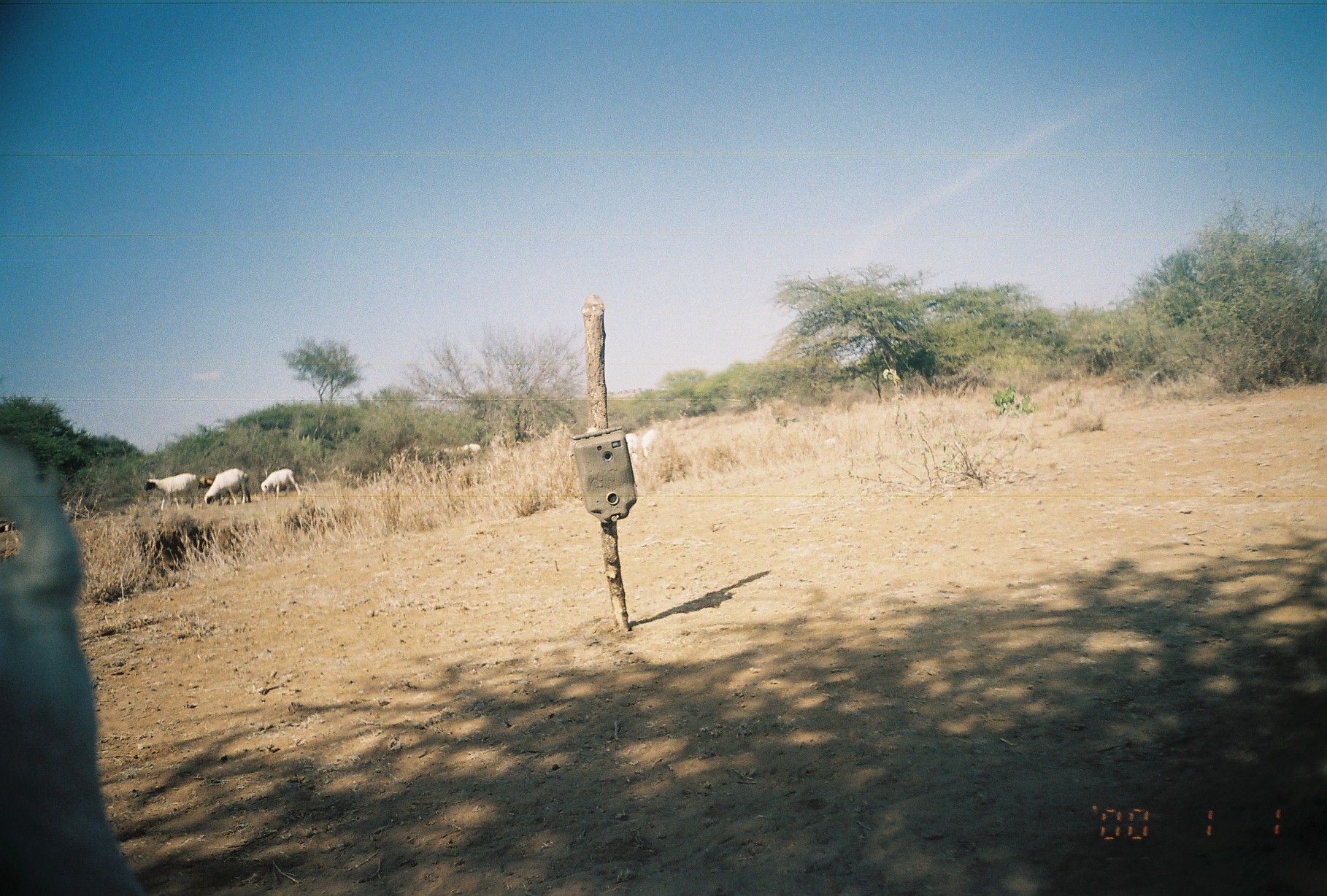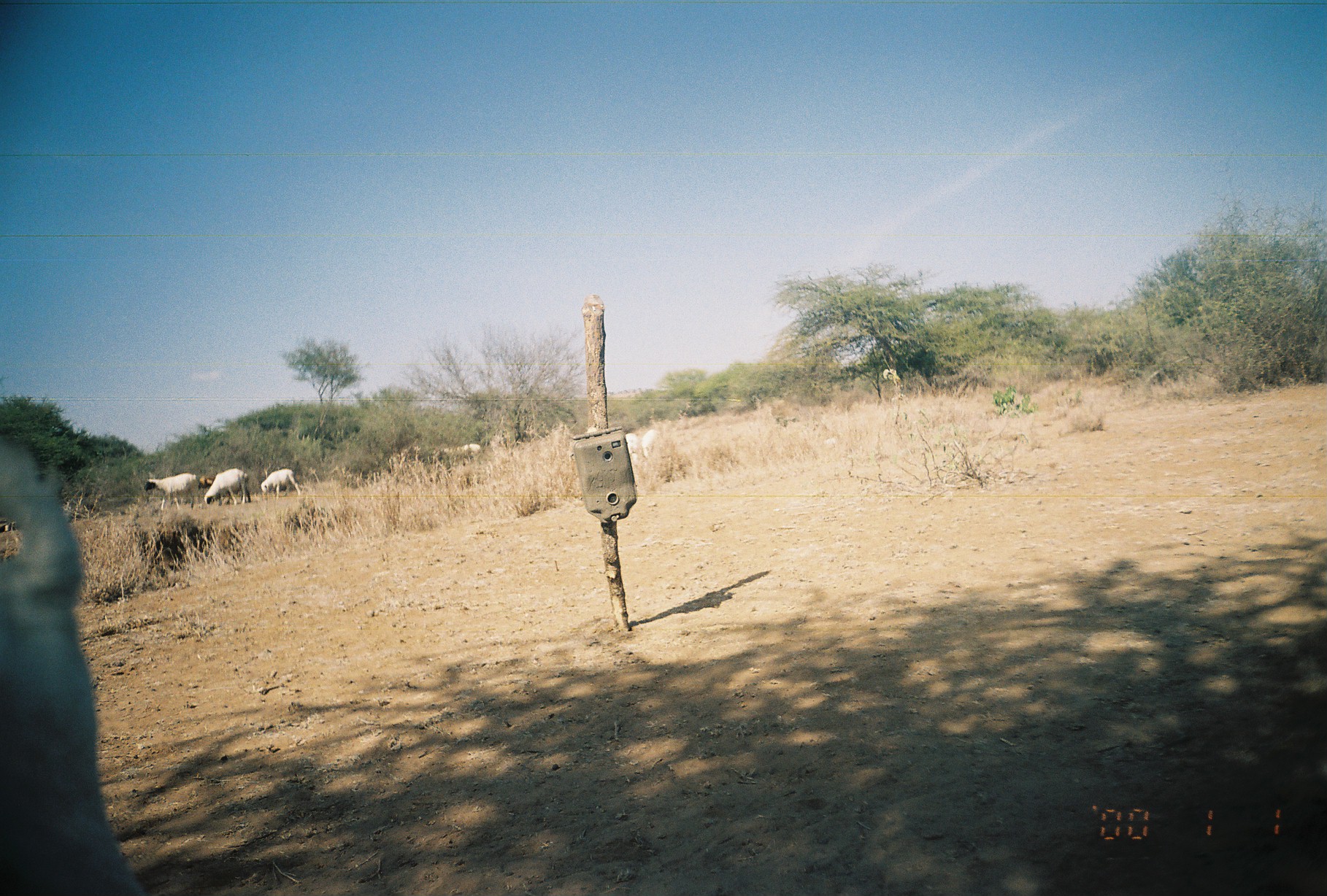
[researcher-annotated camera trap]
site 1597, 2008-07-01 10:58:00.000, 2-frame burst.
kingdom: Animalia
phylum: Chordata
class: Mammalia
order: Artiodactyla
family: Bovidae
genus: Capra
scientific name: Capra aegagrus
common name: wild goat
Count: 1.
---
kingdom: Animalia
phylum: Chordata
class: Mammalia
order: Artiodactyla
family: Bovidae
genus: Ovis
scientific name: Ovis aries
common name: domestic sheep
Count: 9.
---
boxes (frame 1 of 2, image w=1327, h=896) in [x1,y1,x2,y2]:
capra aegagrus: [2,440,145,894]; [144,473,195,511]; [203,468,248,507]; [261,469,301,498]; [197,476,213,488]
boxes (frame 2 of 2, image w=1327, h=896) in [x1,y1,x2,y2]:
ovis aries: [0,440,146,894]; [144,473,195,511]; [203,468,248,507]; [261,469,301,498]; [197,476,213,488]